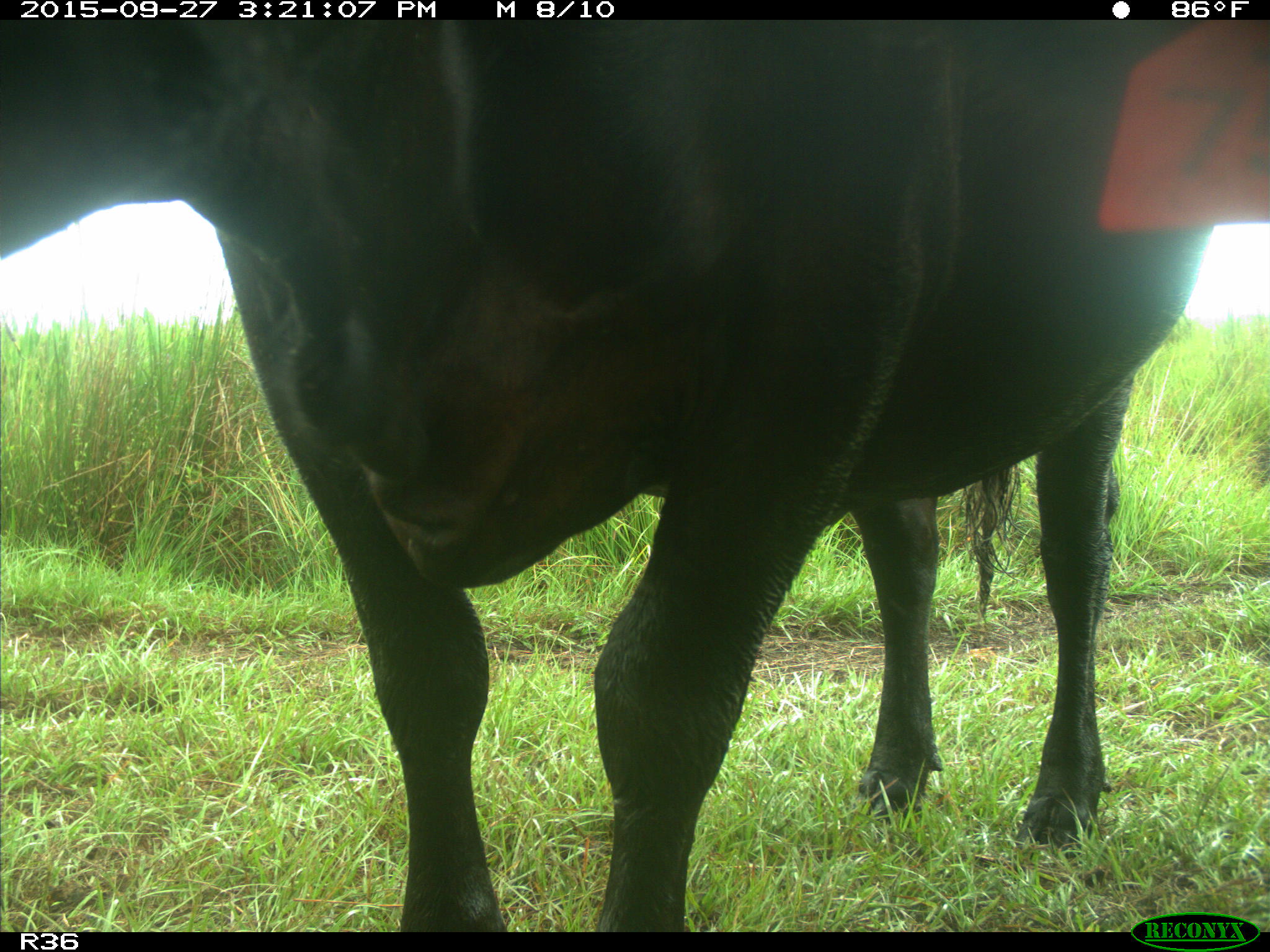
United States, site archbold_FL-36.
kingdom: Animalia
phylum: Chordata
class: Mammalia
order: Artiodactyla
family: Bovidae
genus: Bos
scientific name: Bos taurus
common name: domestic cow